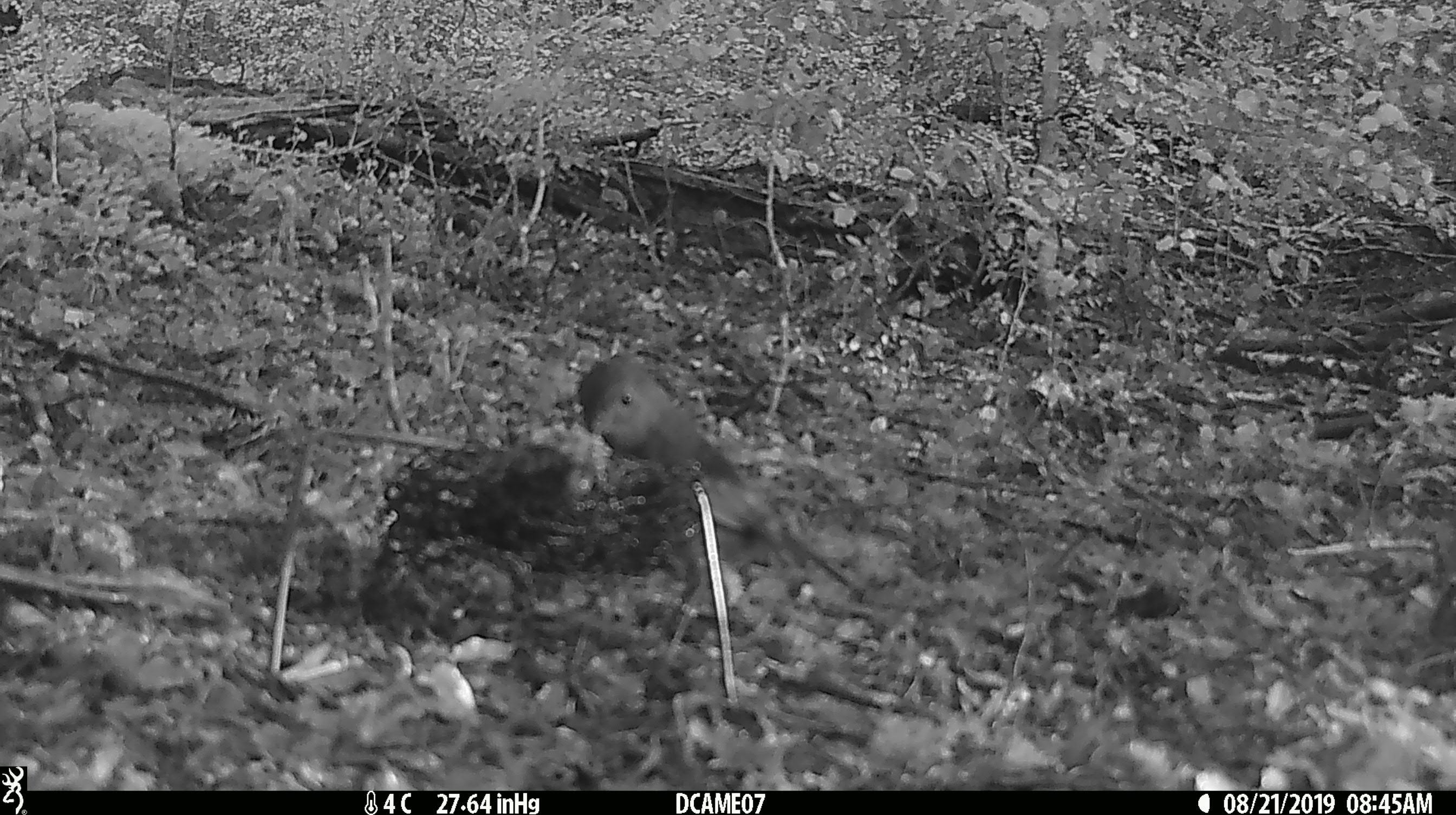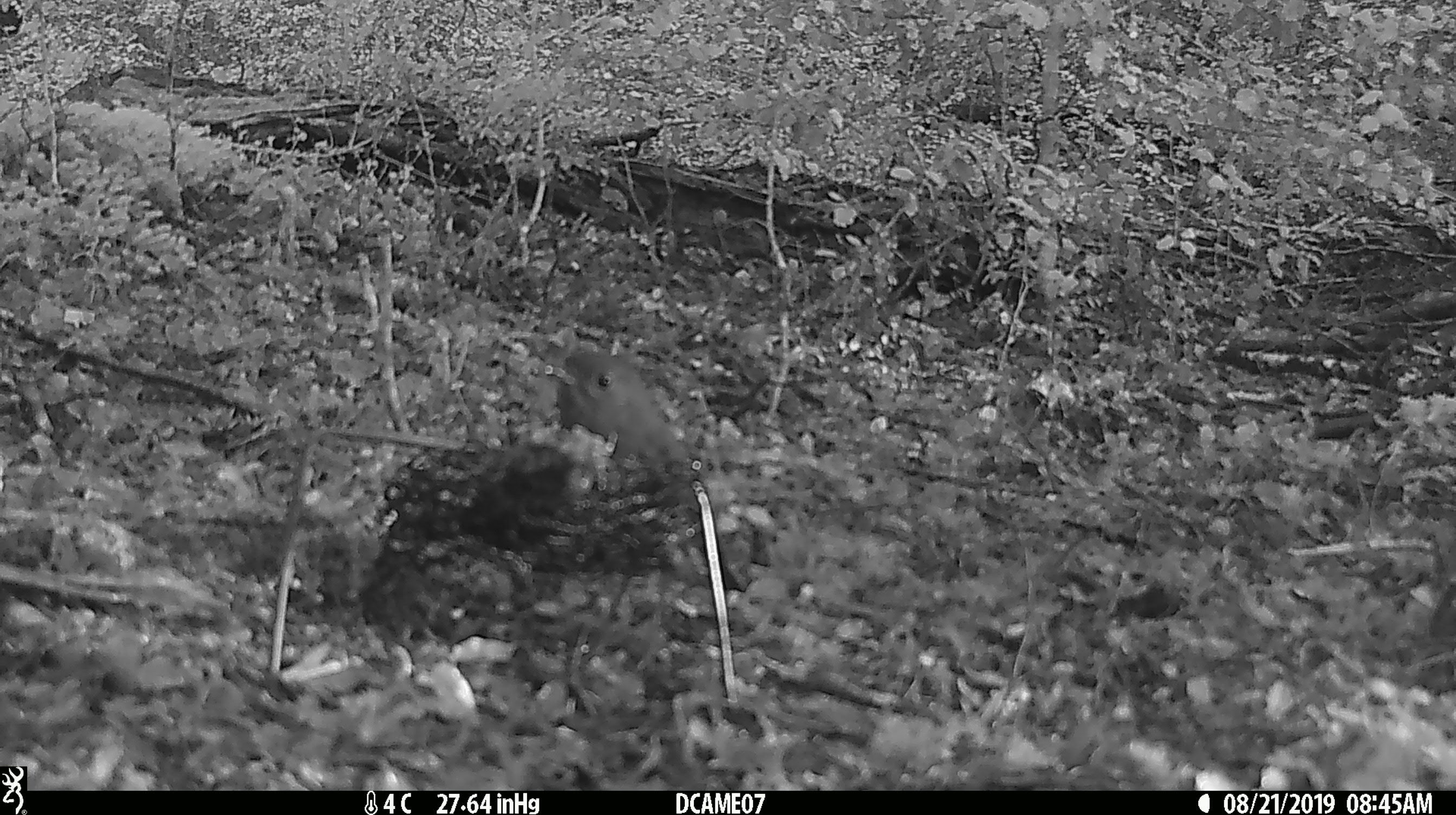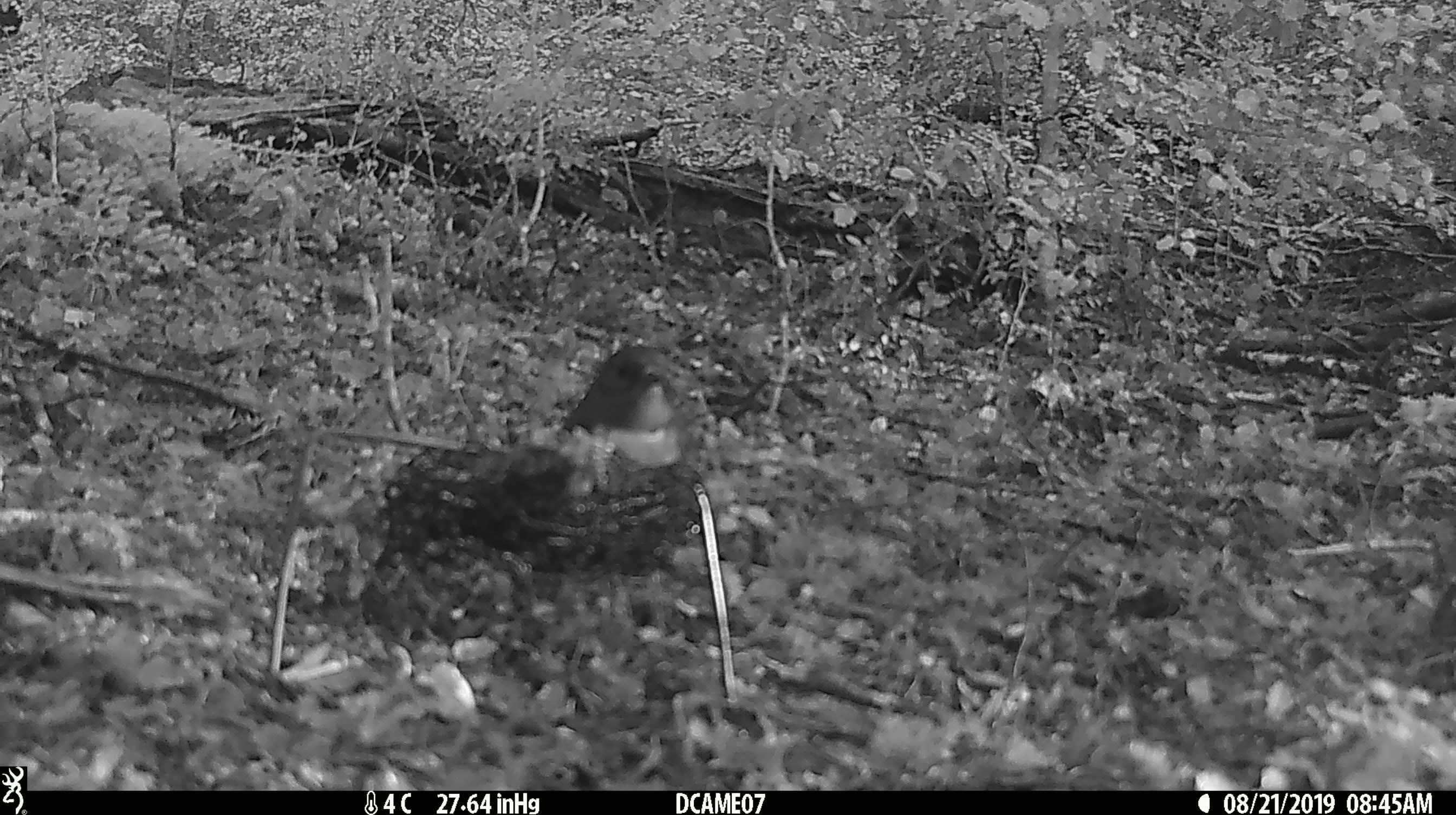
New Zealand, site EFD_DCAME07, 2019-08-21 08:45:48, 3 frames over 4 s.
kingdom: Animalia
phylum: Chordata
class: Aves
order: Passeriformes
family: Petroicidae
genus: Petroica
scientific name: Petroica australis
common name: new zealand robin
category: robin